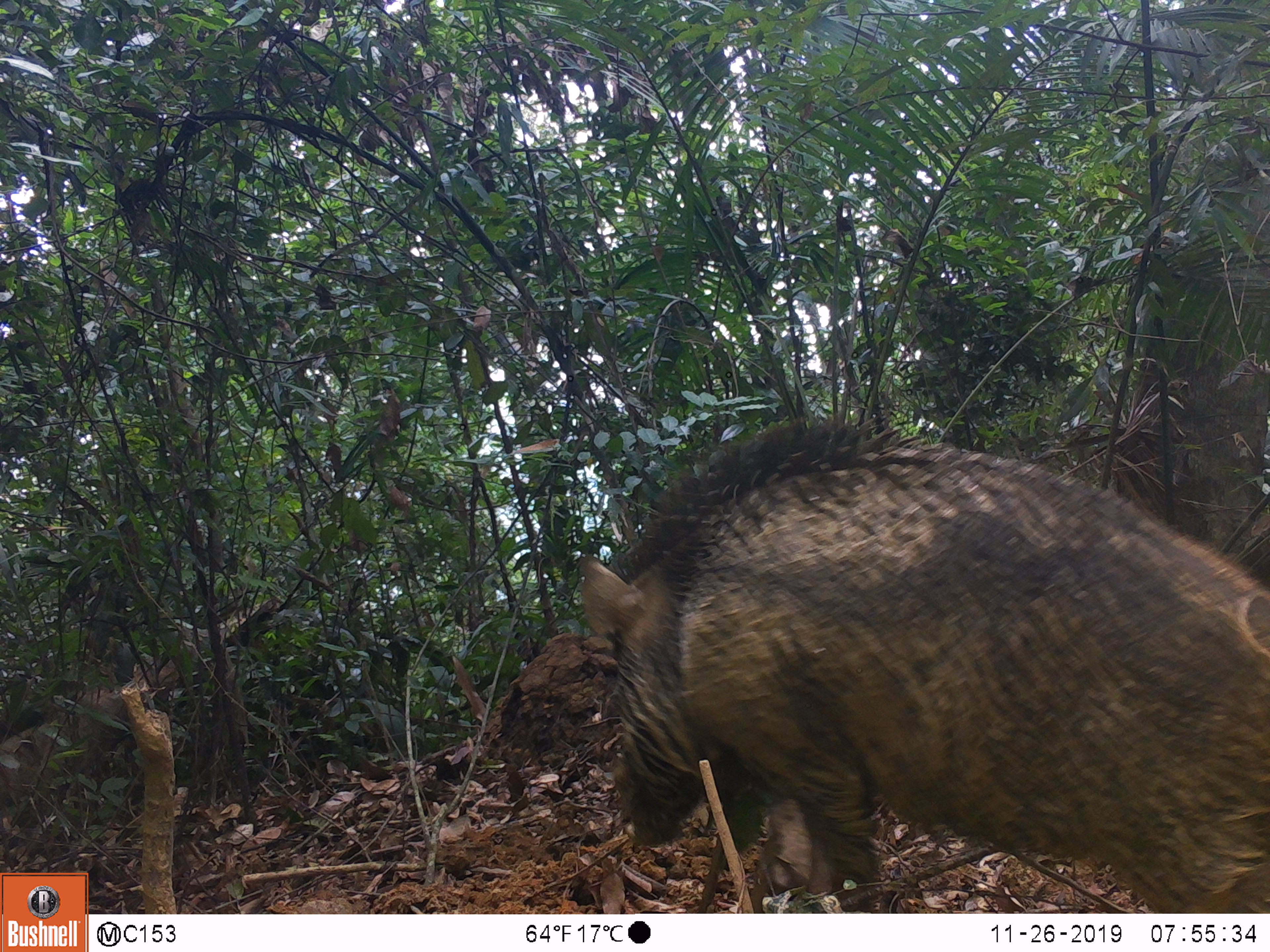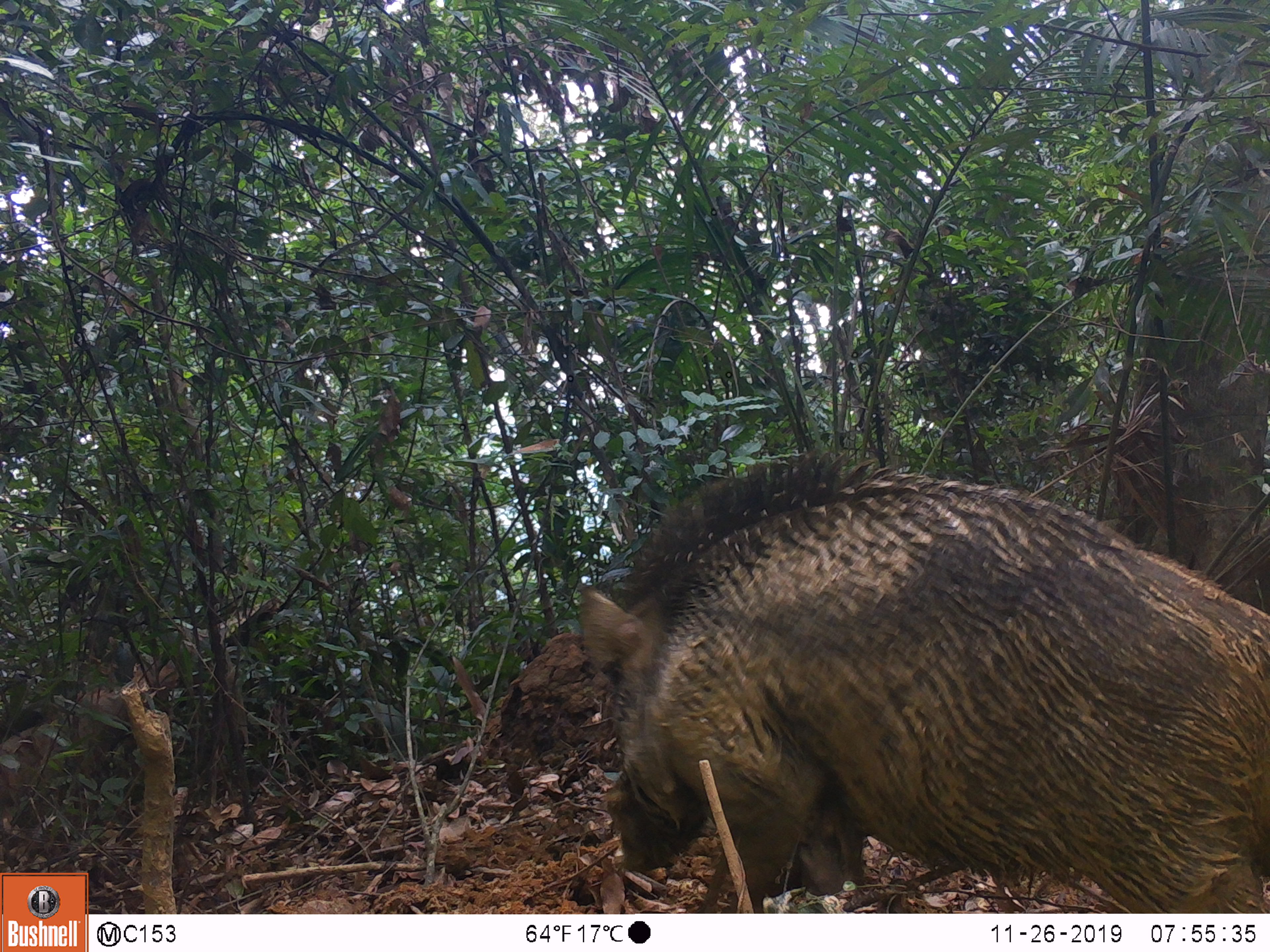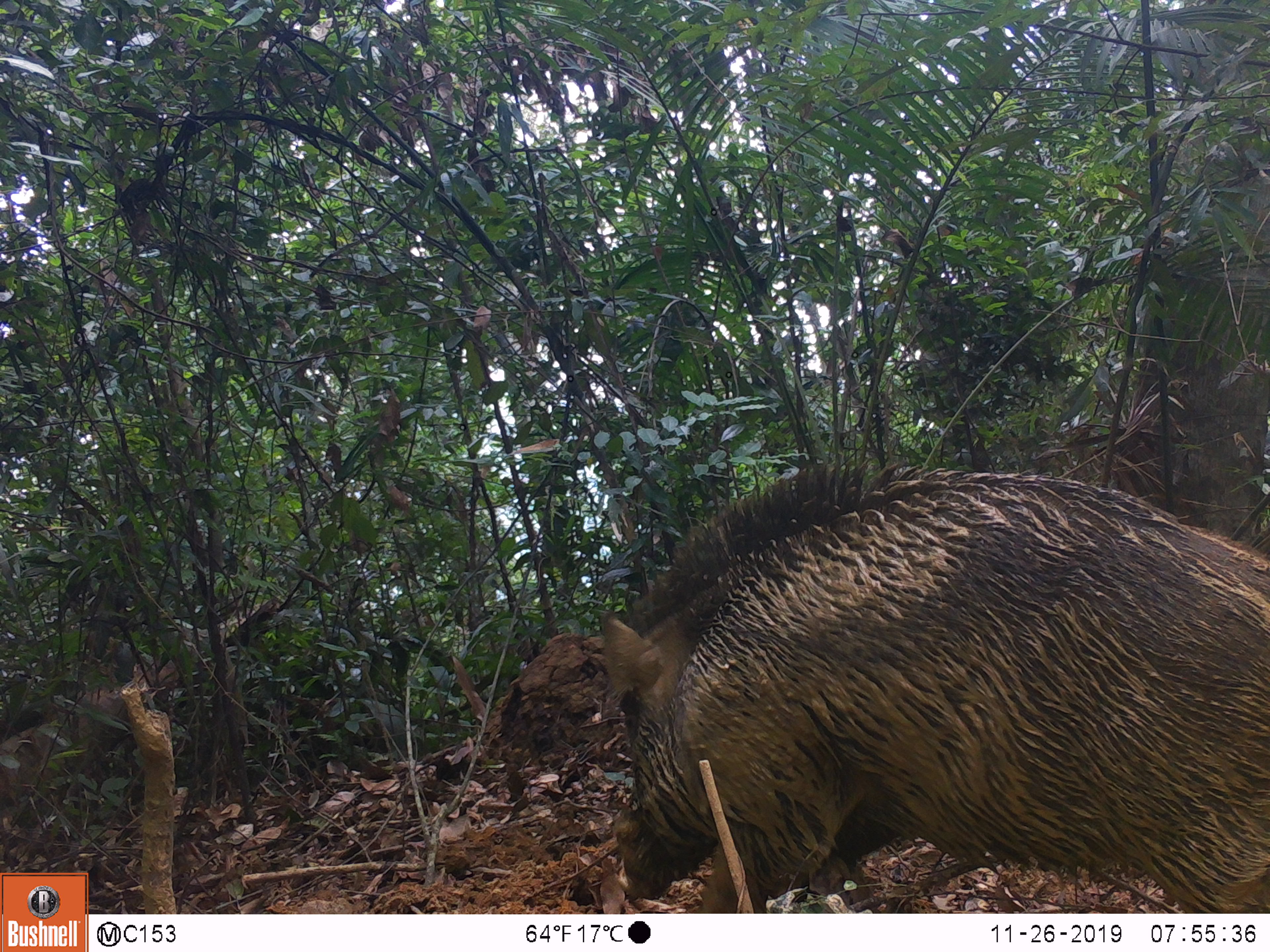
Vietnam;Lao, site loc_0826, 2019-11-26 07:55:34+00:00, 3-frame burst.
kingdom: Animalia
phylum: Chordata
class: Mammalia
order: Artiodactyla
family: Suidae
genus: Sus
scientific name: Sus scrofa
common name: eurasian wild pig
Eurasian wild pig (Sus scrofa). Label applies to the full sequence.